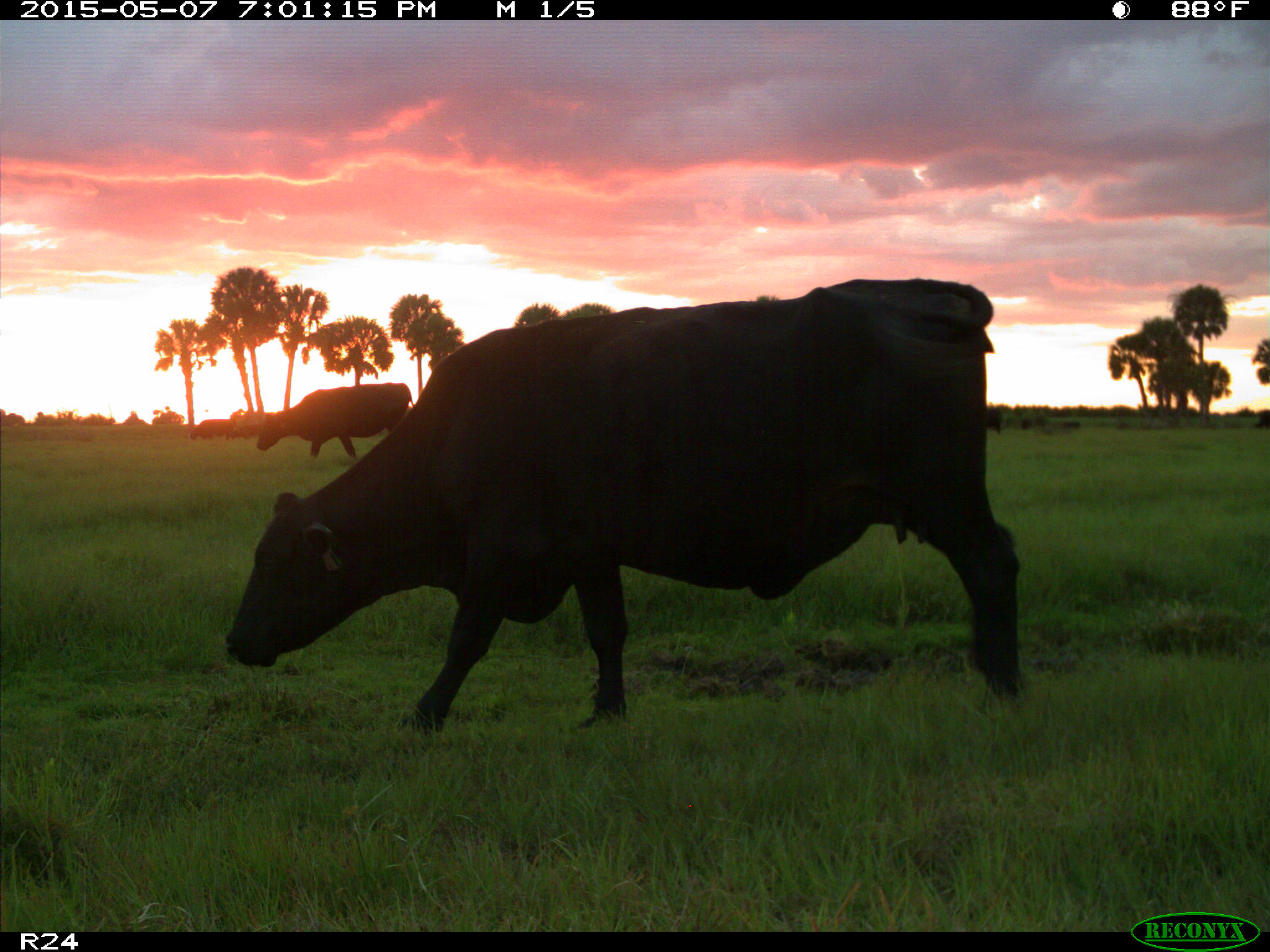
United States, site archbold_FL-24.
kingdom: Animalia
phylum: Chordata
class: Mammalia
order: Artiodactyla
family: Bovidae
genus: Bos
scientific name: Bos taurus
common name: domestic cow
Bos taurus (domestic cow).